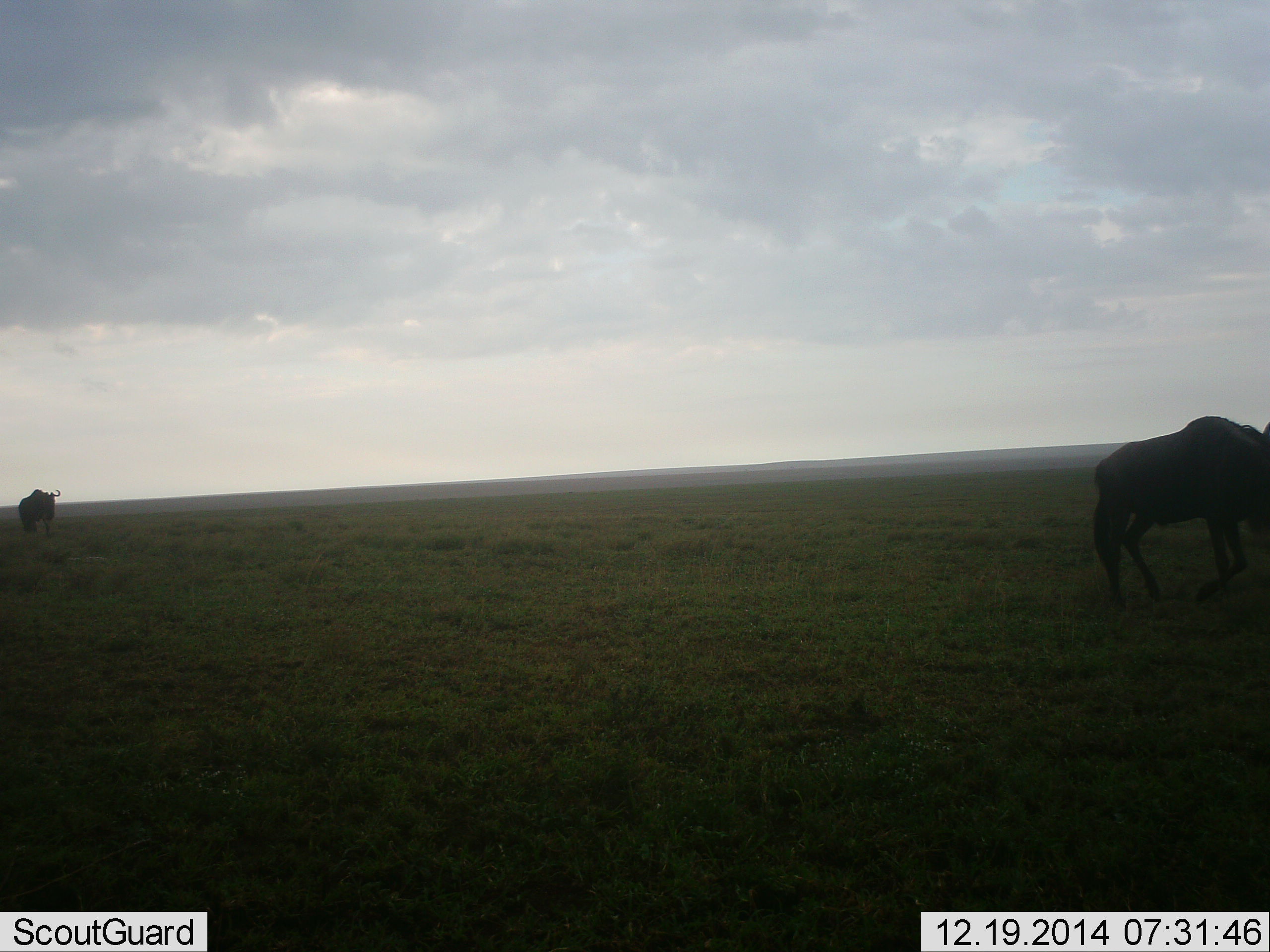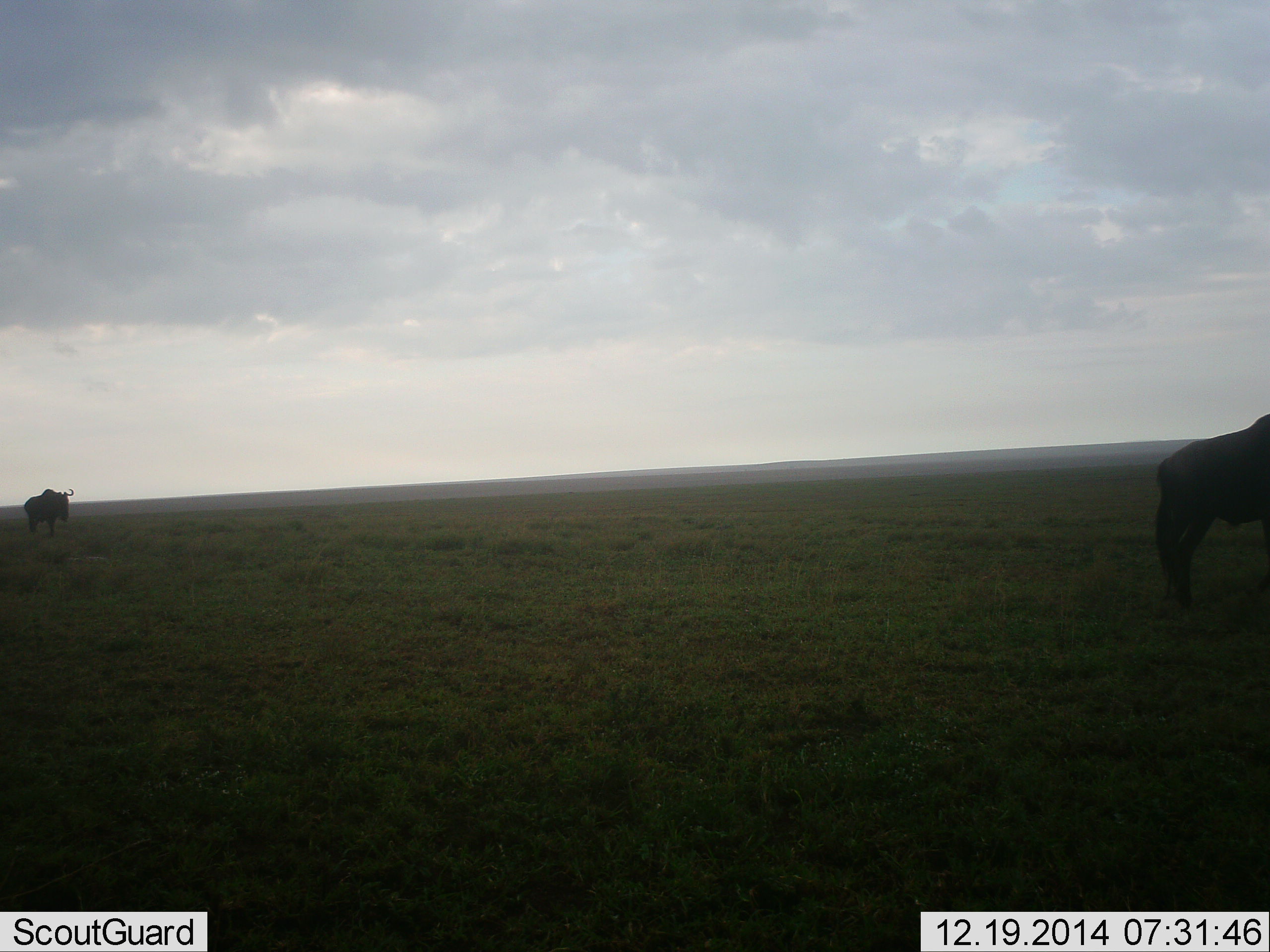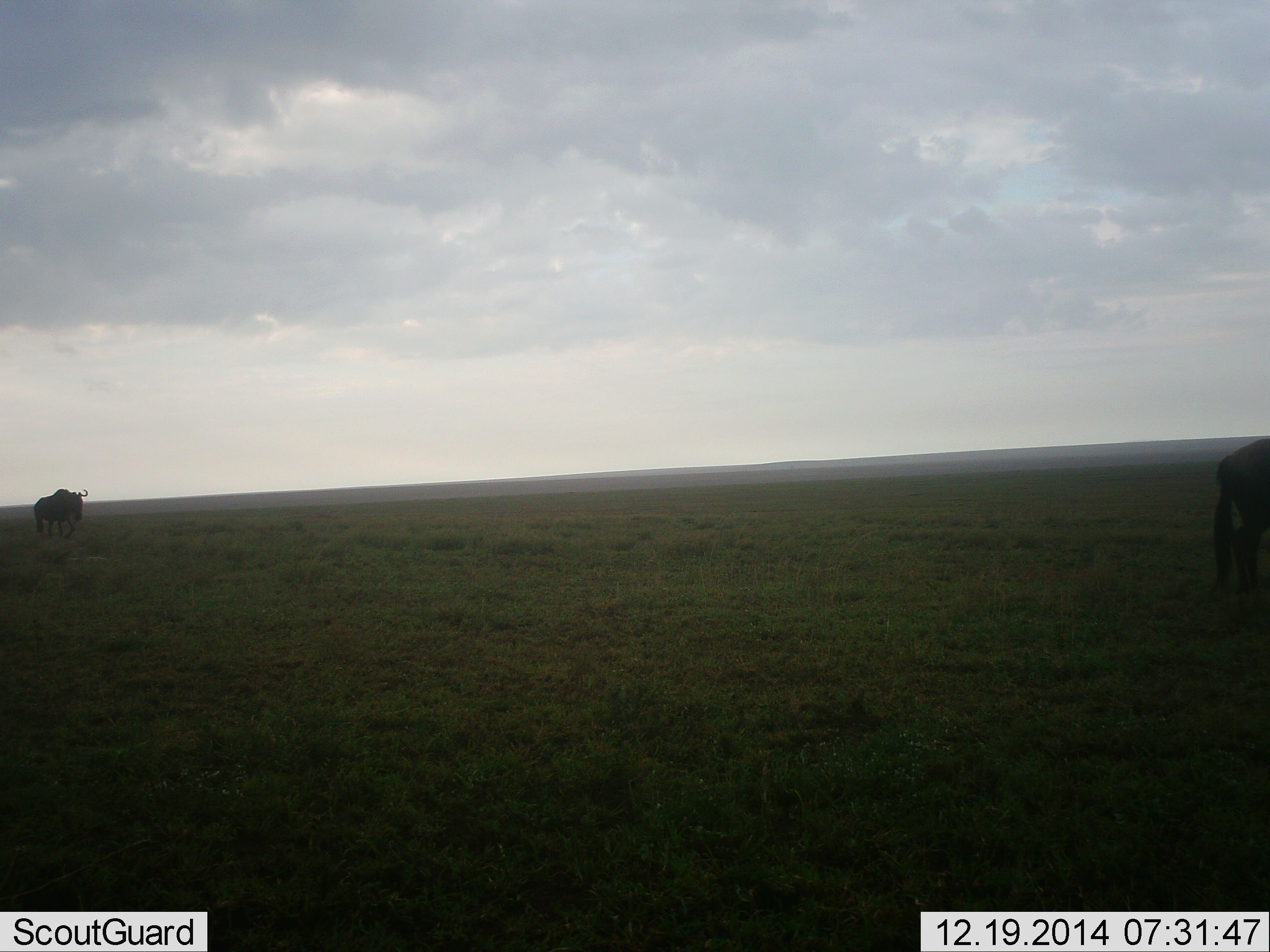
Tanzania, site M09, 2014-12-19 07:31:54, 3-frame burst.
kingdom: Animalia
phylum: Chordata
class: Mammalia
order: Artiodactyla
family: Bovidae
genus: Connochaetes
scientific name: Connochaetes taurinus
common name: blue wildebeest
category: wildebeest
Wildebeest (blue wildebeest) (Connochaetes taurinus), count 2. Behavior (volunteer vote fractions): standing 10%, resting 0%, moving 90%, interacting 0%. Young present (vote fraction): 0%. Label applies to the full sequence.